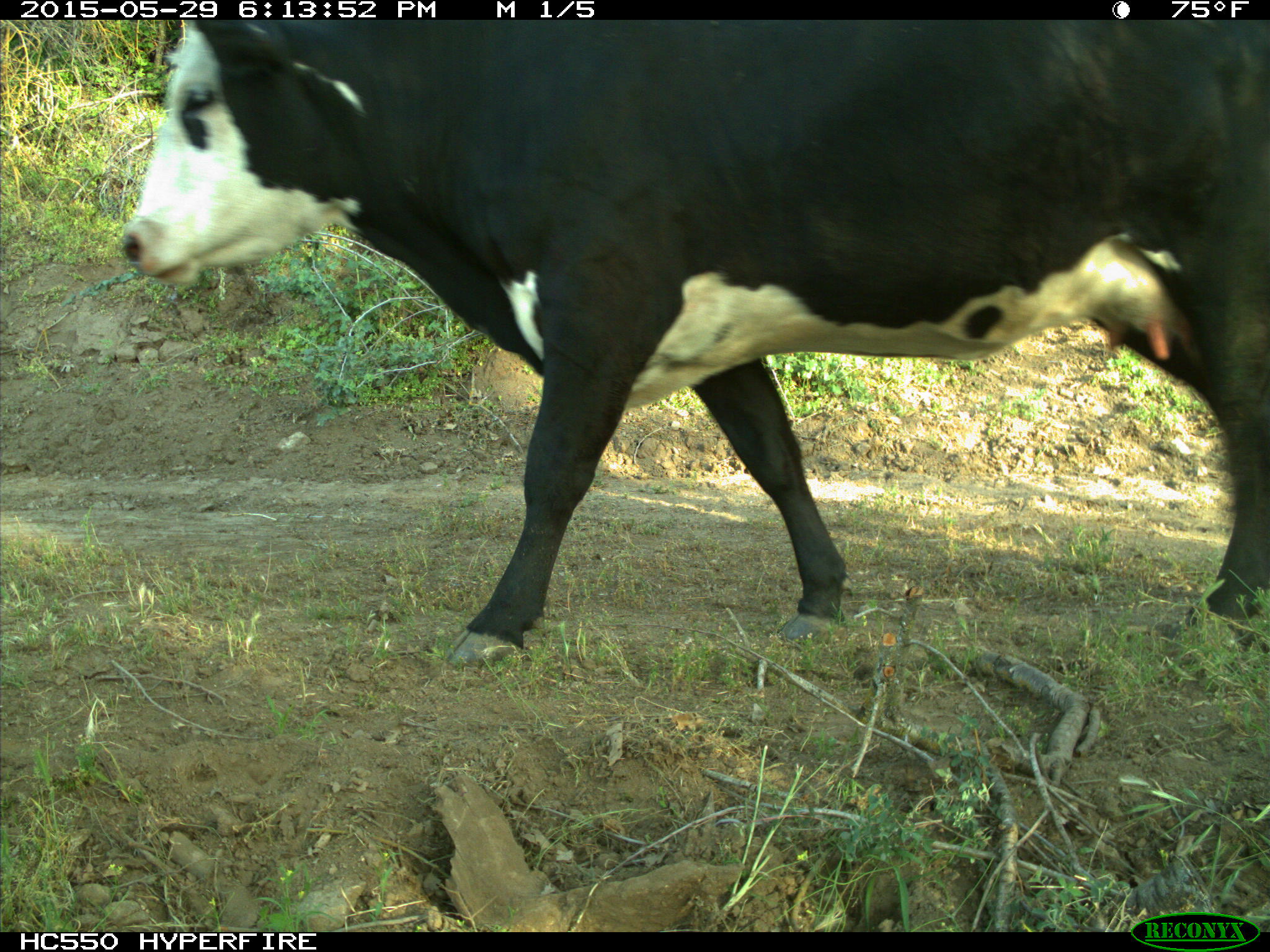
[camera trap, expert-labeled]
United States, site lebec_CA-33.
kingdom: Animalia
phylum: Chordata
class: Mammalia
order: Artiodactyla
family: Bovidae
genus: Bos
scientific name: Bos taurus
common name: domestic cow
Bos taurus (domestic cow).